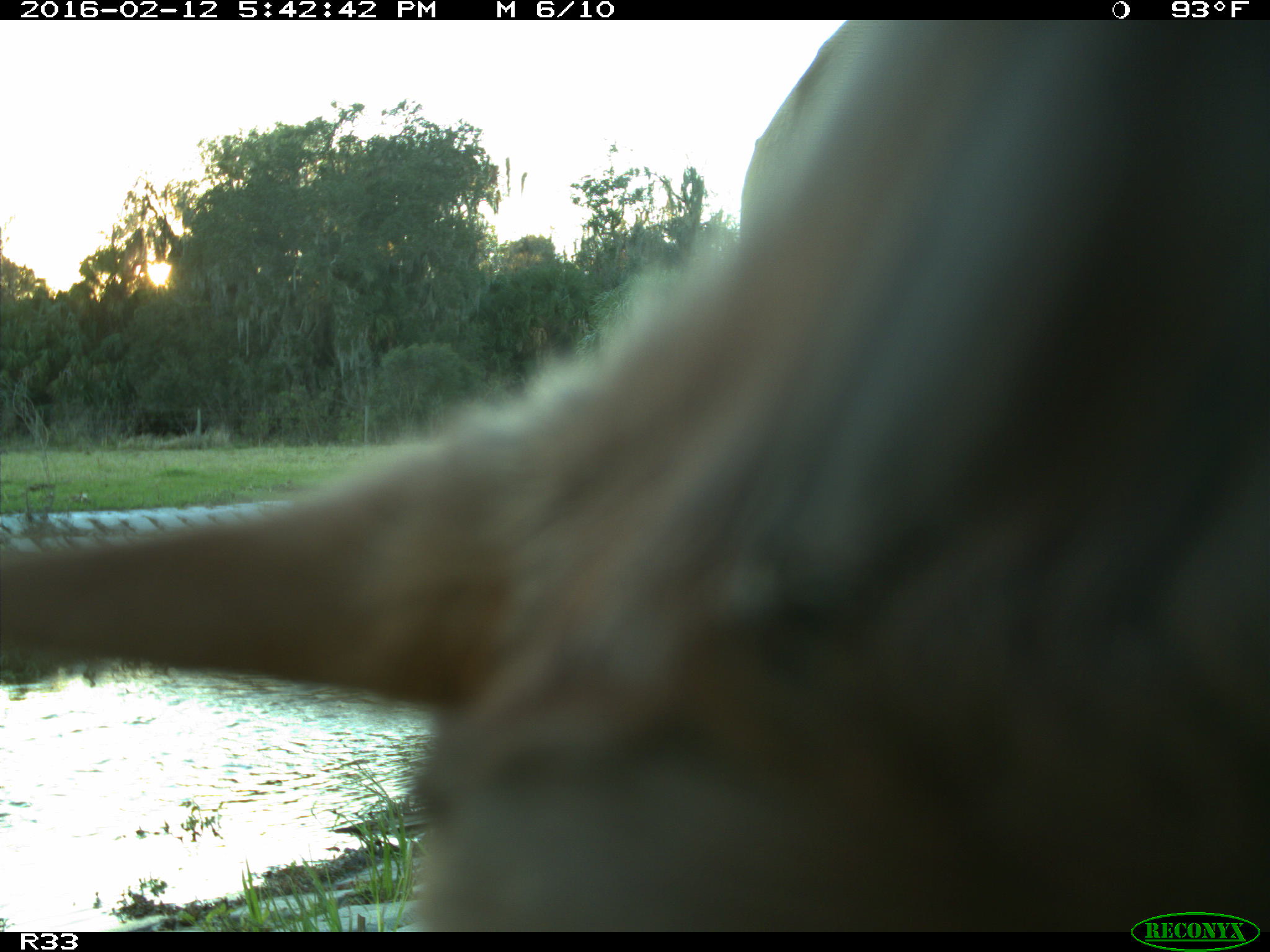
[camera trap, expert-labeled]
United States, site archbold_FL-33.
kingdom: Animalia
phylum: Chordata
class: Mammalia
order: Artiodactyla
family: Bovidae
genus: Bos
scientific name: Bos taurus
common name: domestic cow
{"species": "Bos taurus (domestic cow)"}